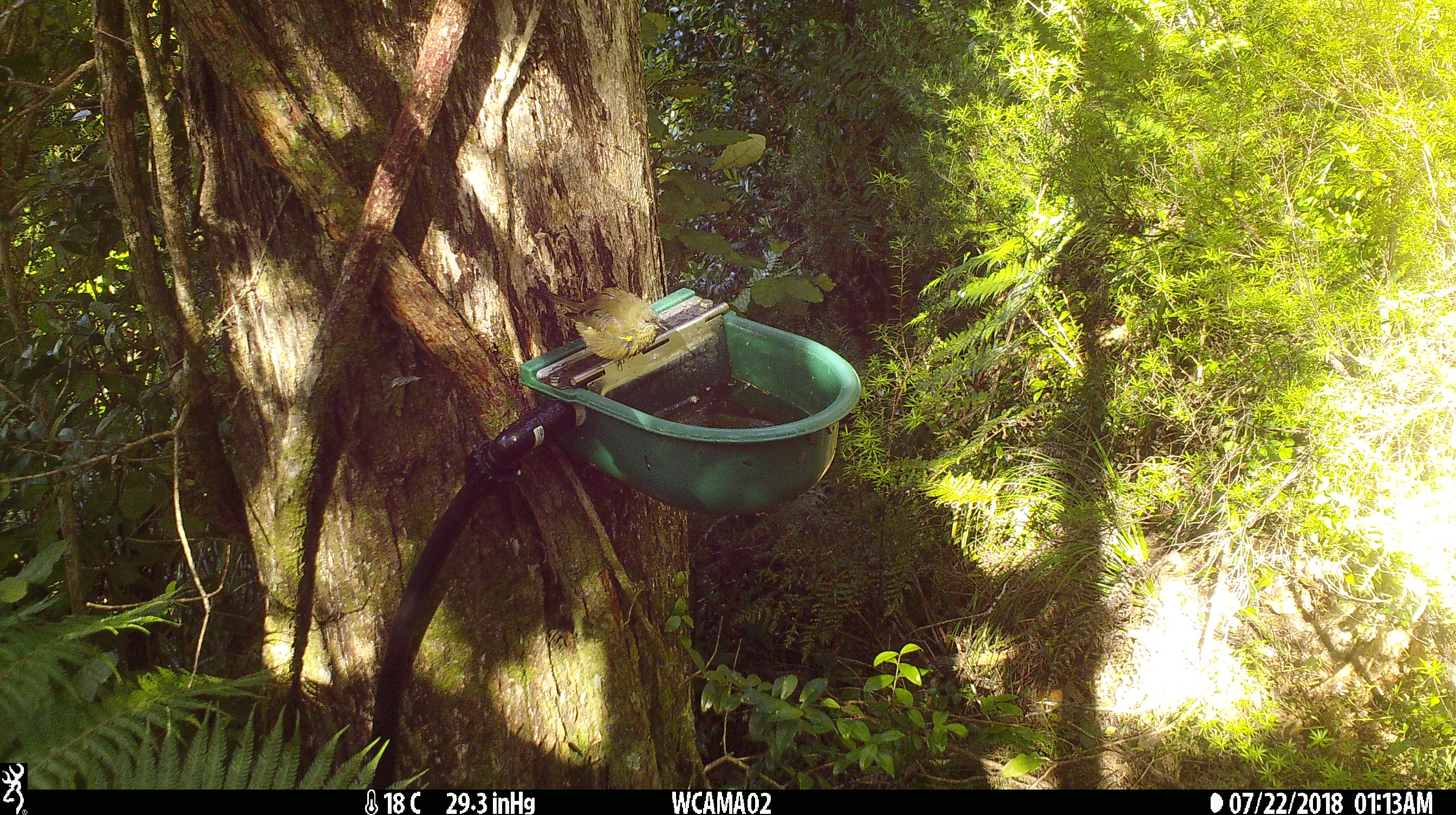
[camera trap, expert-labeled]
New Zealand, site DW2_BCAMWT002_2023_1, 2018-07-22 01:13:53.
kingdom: Animalia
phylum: Chordata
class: Aves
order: Passeriformes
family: Meliphagidae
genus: Anthornis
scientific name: Anthornis melanura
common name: new zealand bellbird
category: bellbird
Bellbird (new zealand bellbird) (Anthornis melanura).